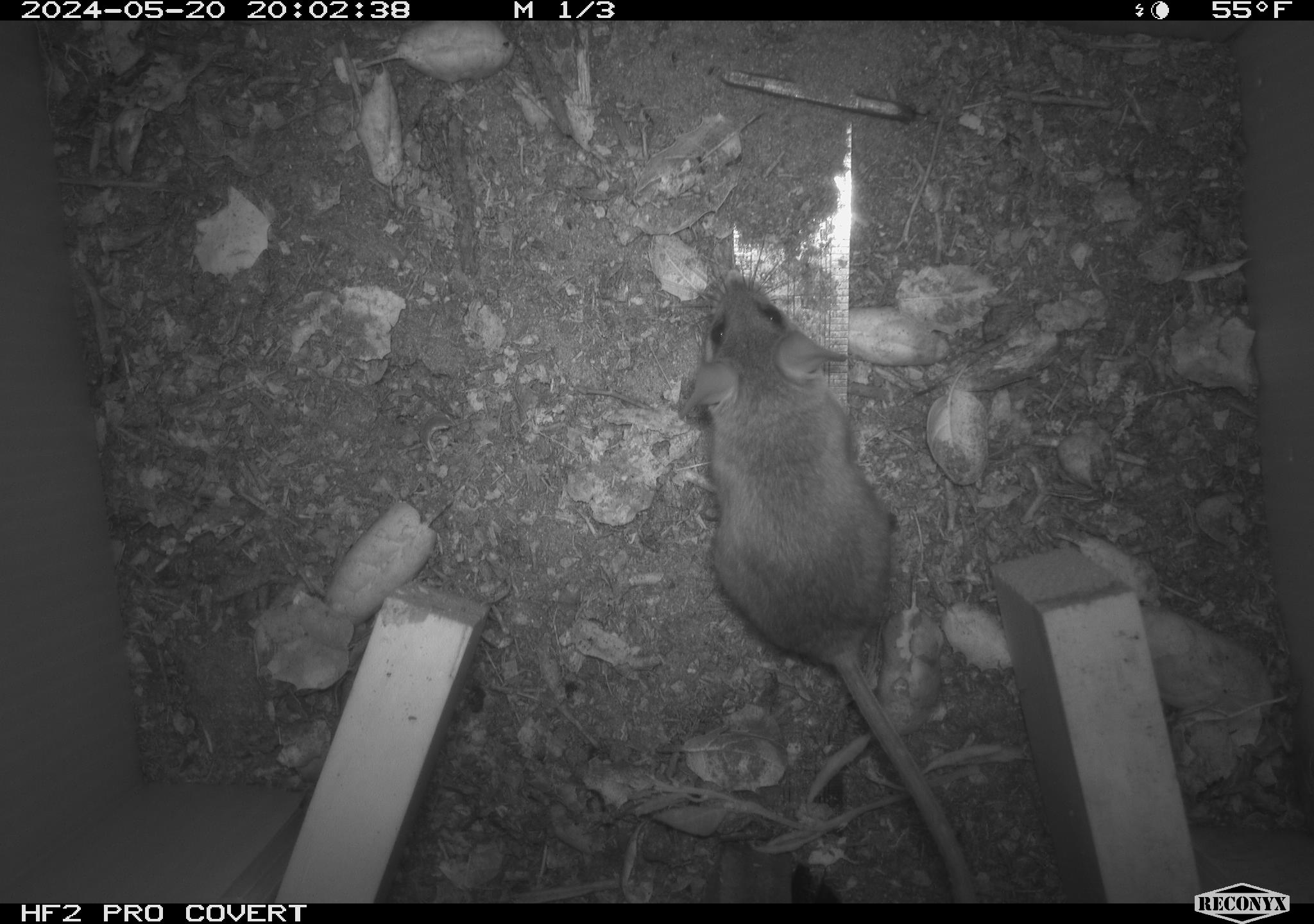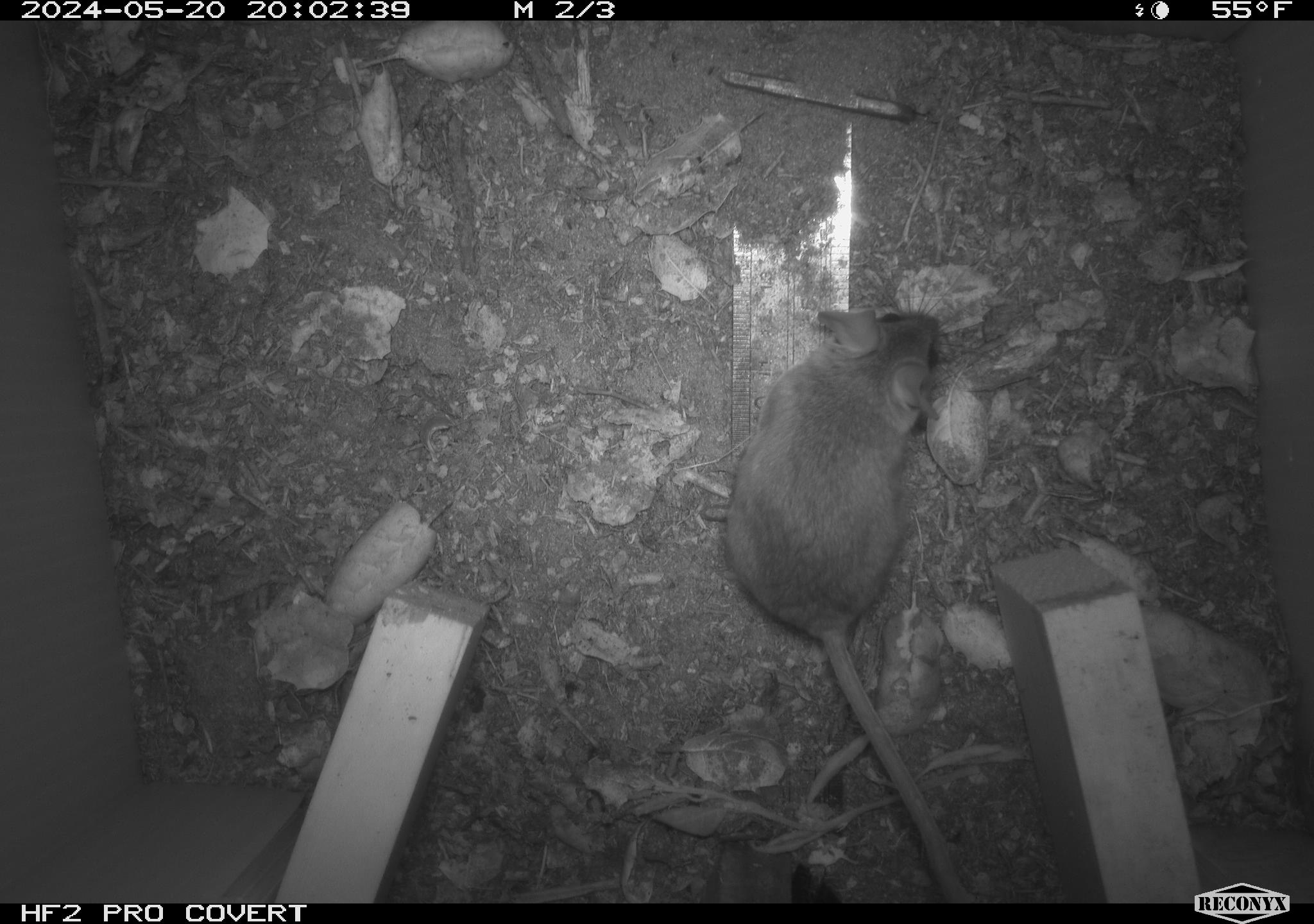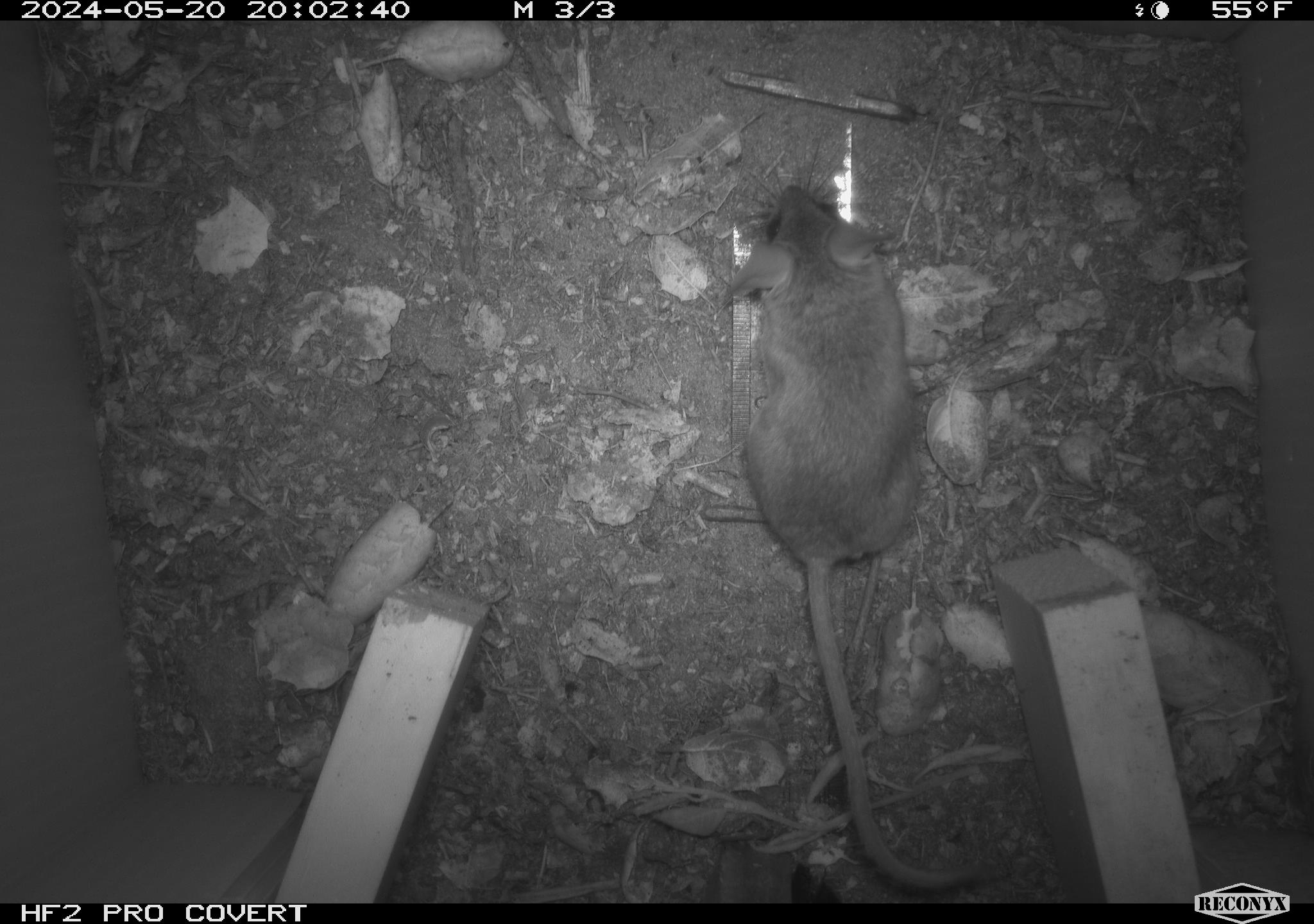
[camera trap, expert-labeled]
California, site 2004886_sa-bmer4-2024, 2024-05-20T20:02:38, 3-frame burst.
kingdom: Animalia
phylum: Chordata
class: Mammalia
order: Rodentia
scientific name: Rodentia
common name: mouse species